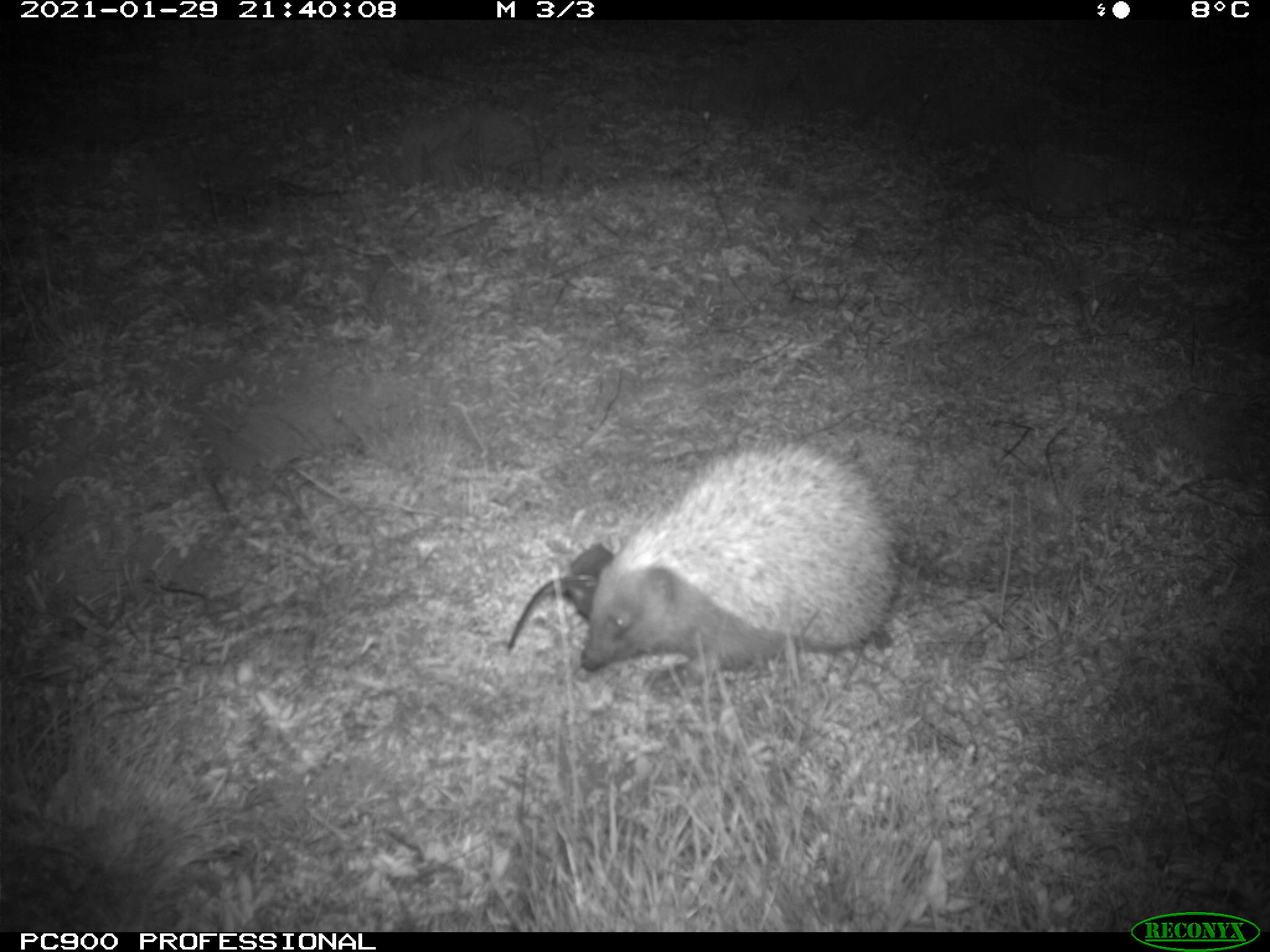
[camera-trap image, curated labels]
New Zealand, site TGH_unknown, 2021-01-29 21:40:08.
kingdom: Animalia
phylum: Chordata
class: Mammalia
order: Eulipotyphla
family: Erinaceidae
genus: Erinaceus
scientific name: Erinaceus europaeus europaeus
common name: european hedgehog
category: hedgehog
Hedgehog (european hedgehog) (Erinaceus europaeus europaeus).